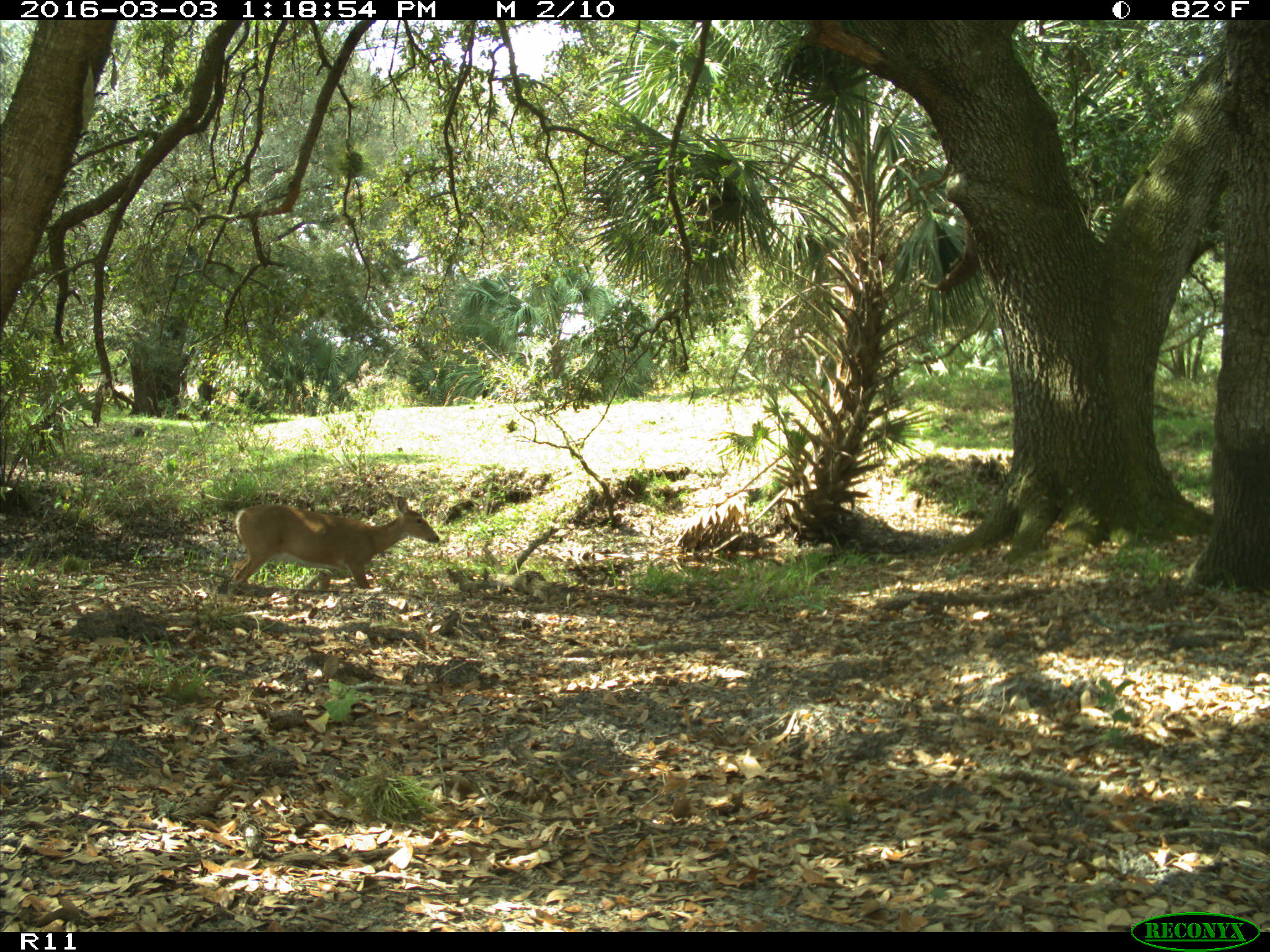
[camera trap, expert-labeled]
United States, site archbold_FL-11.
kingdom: Animalia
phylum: Chordata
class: Mammalia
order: Artiodactyla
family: Cervidae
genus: Odocoileus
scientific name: Odocoileus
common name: deer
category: unidentified deer